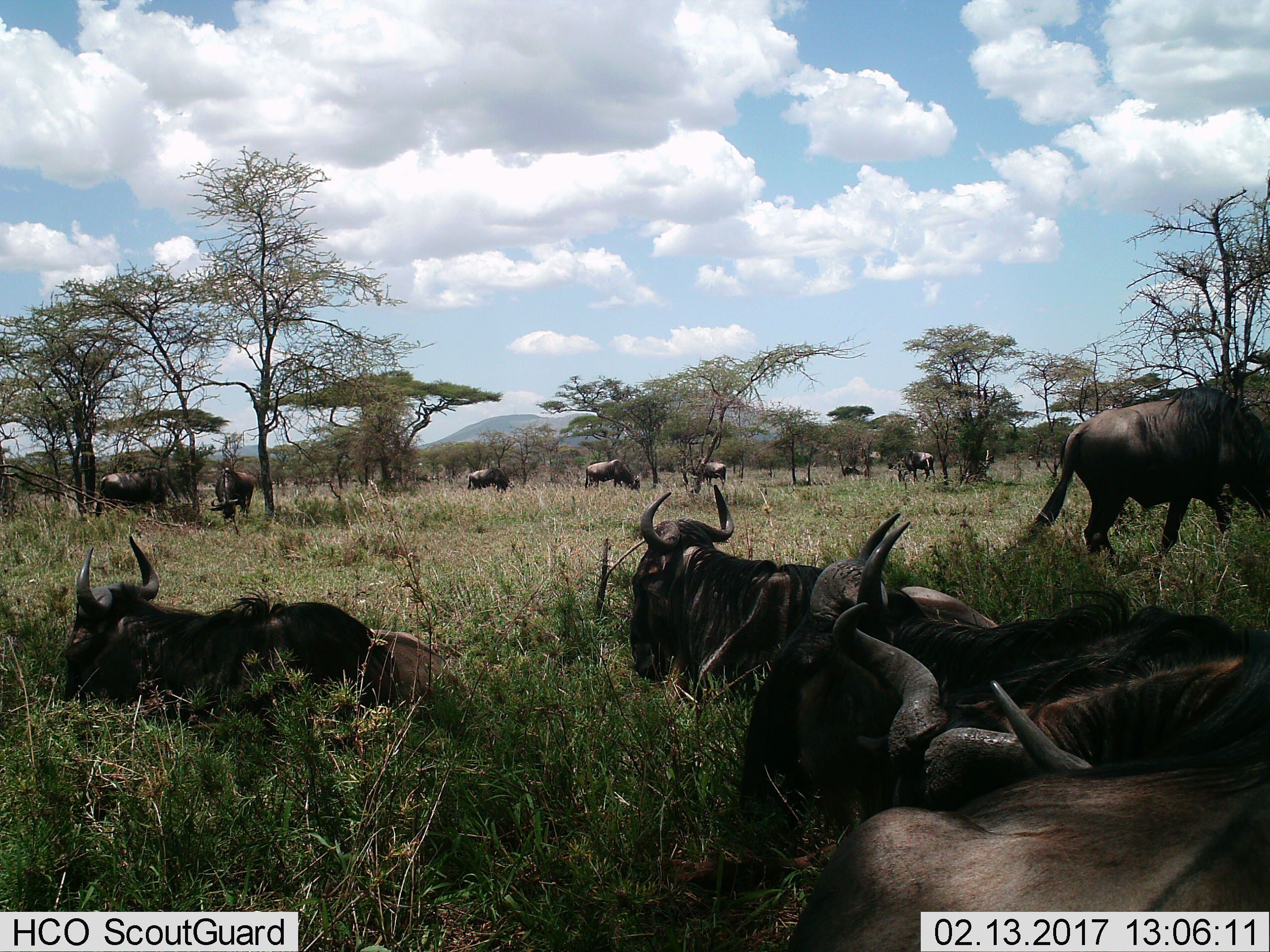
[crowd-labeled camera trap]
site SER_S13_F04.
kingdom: Animalia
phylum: Chordata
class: Mammalia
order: Artiodactyla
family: Bovidae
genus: Connochaetes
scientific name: Connochaetes taurinus taurinus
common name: blue wildebeest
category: wildebeestblue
Wildebeestblue (blue wildebeest) (Connochaetes taurinus taurinus), count 11-50. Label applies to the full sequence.